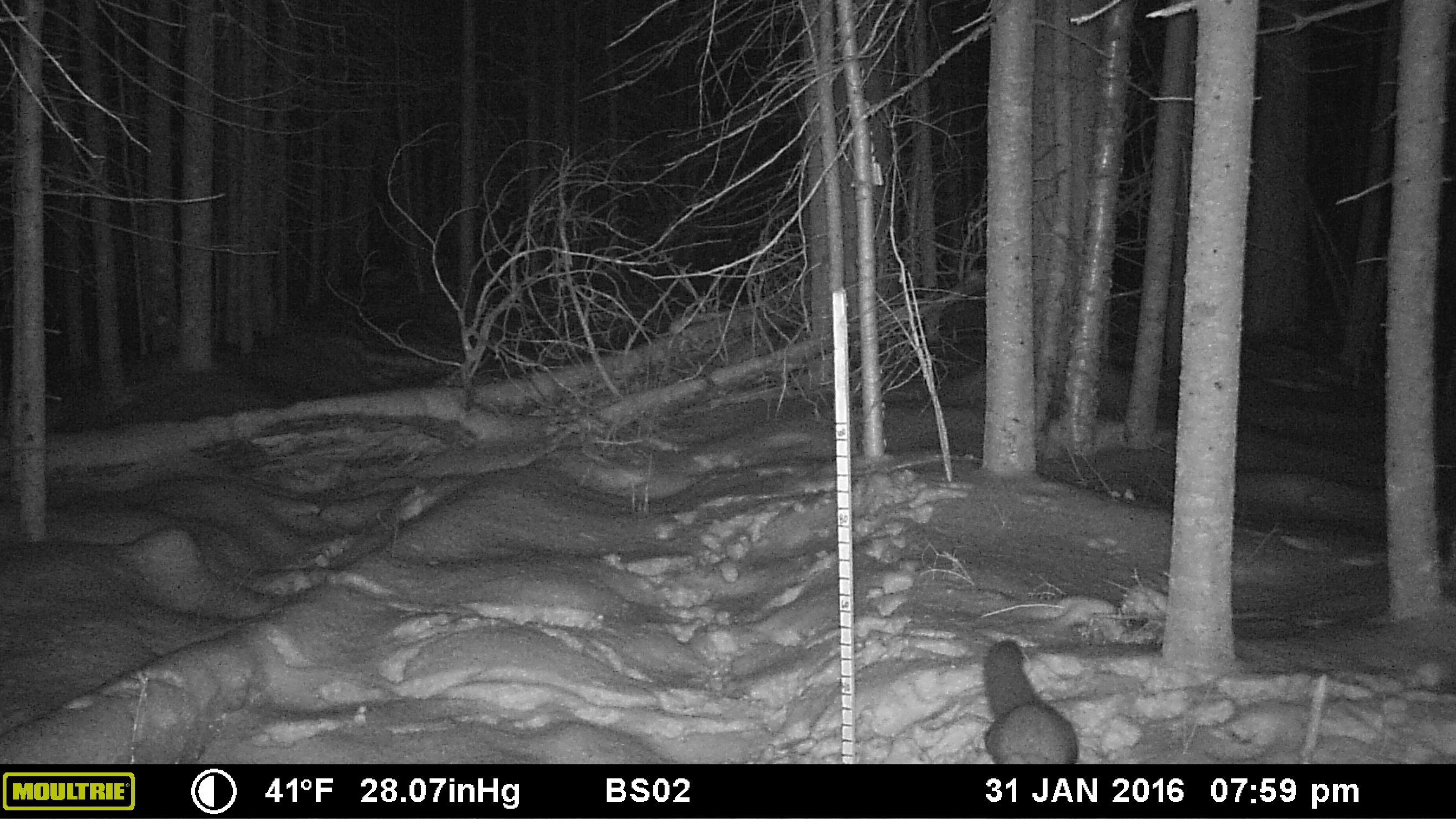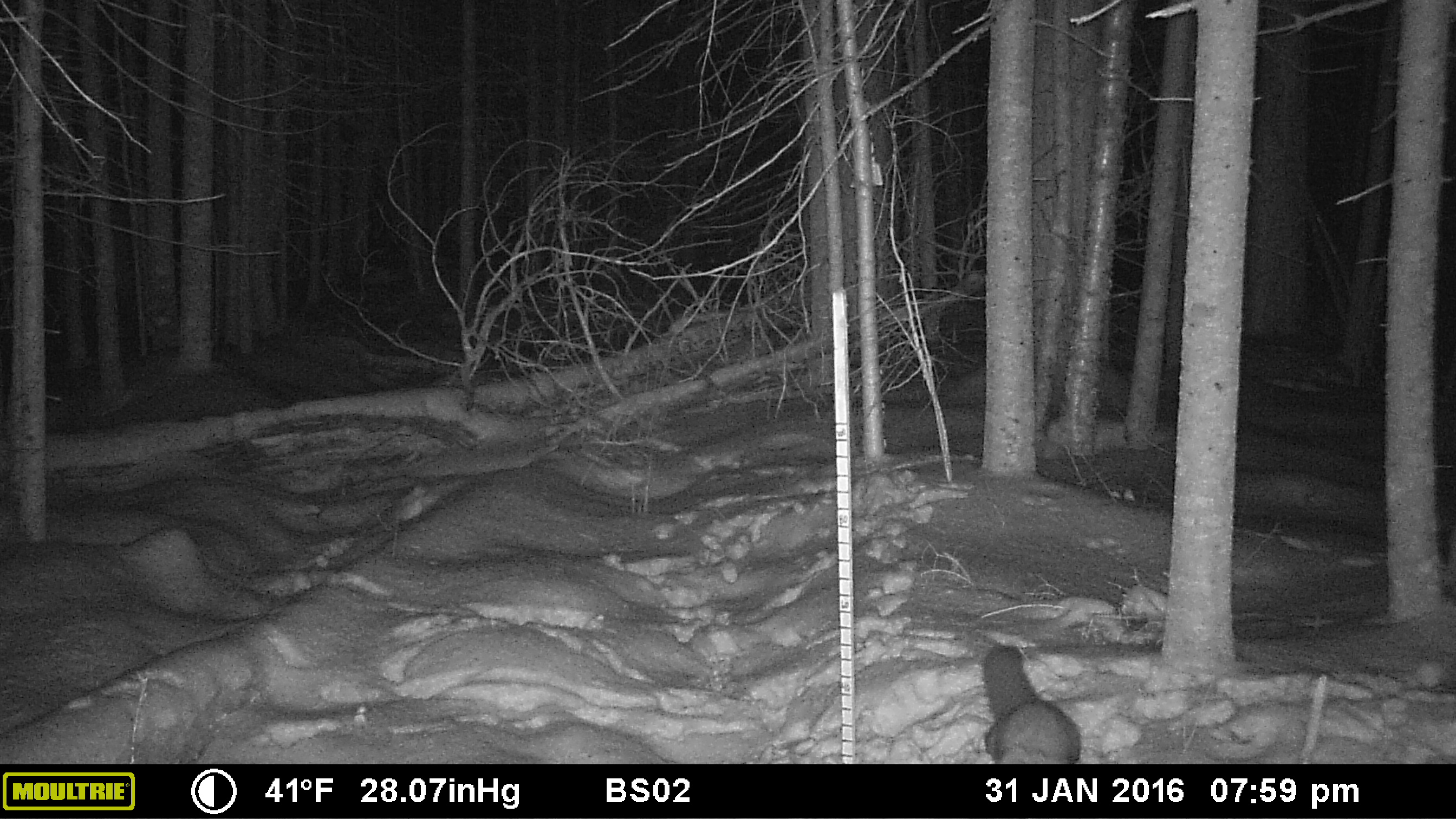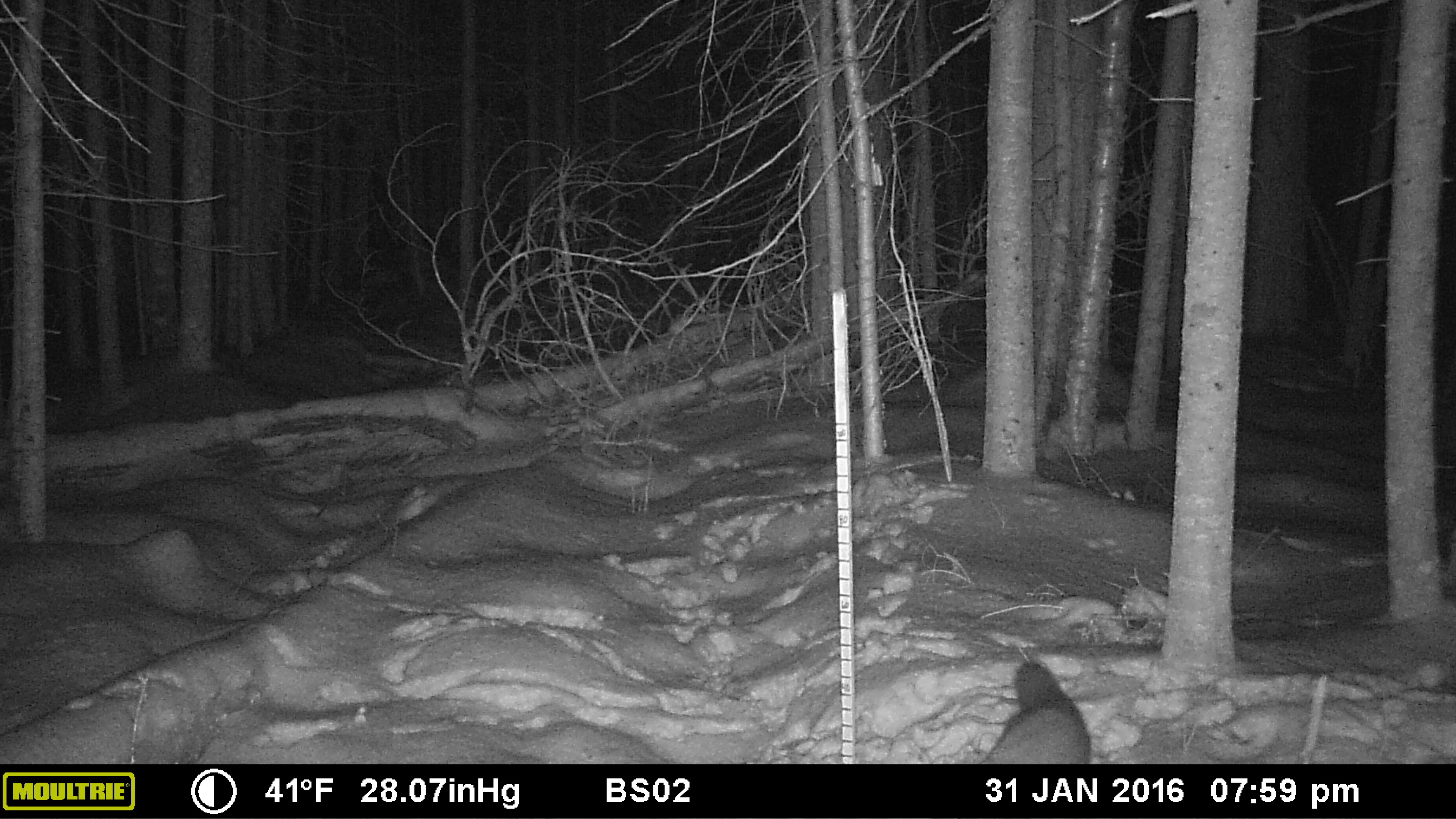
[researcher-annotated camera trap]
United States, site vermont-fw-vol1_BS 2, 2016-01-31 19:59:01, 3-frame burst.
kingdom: Animalia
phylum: Chordata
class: Mammalia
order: Carnivora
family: Mustelidae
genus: Pekania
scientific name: Pekania pennanti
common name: fisher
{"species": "fisher (Pekania pennanti)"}